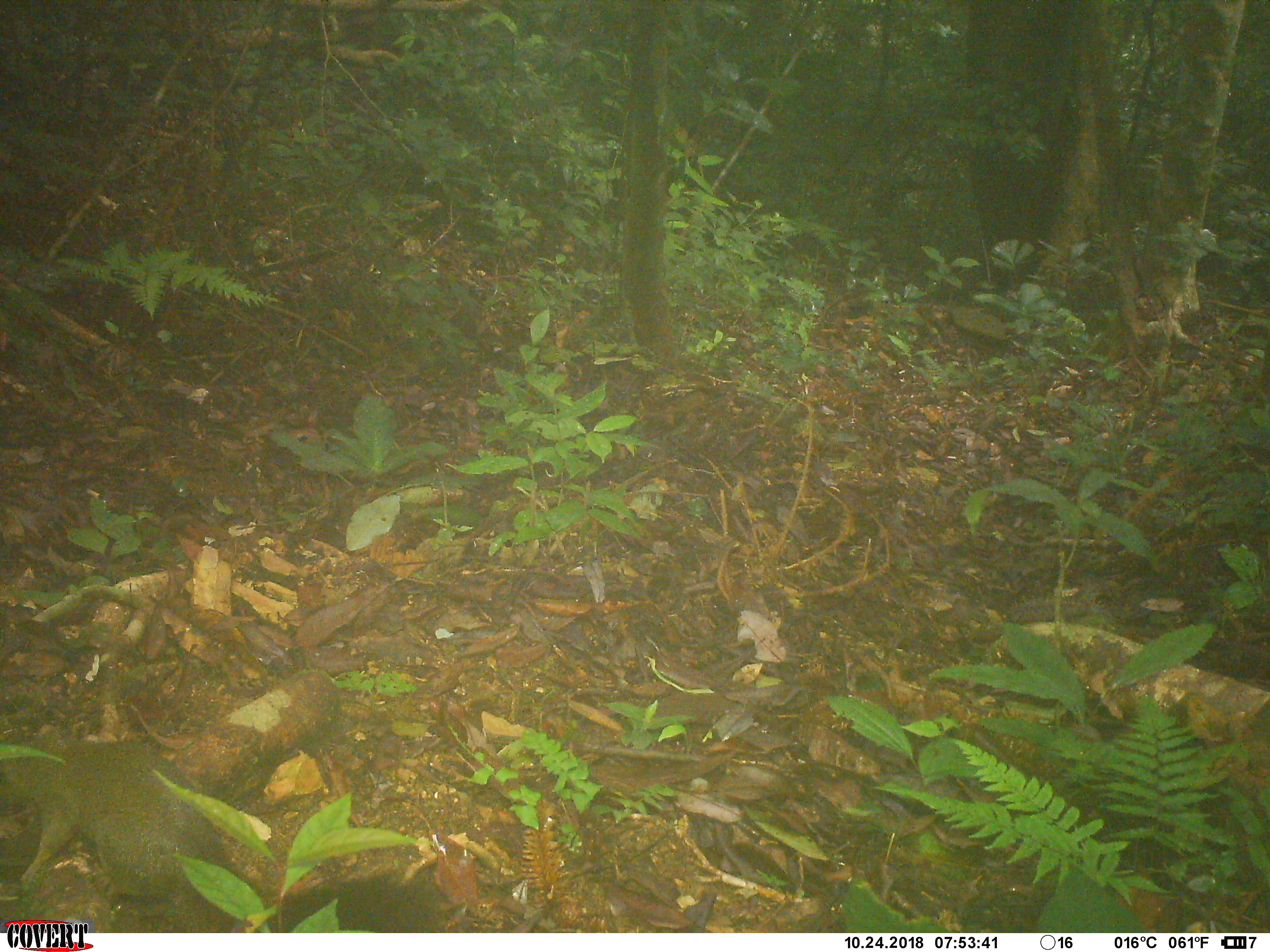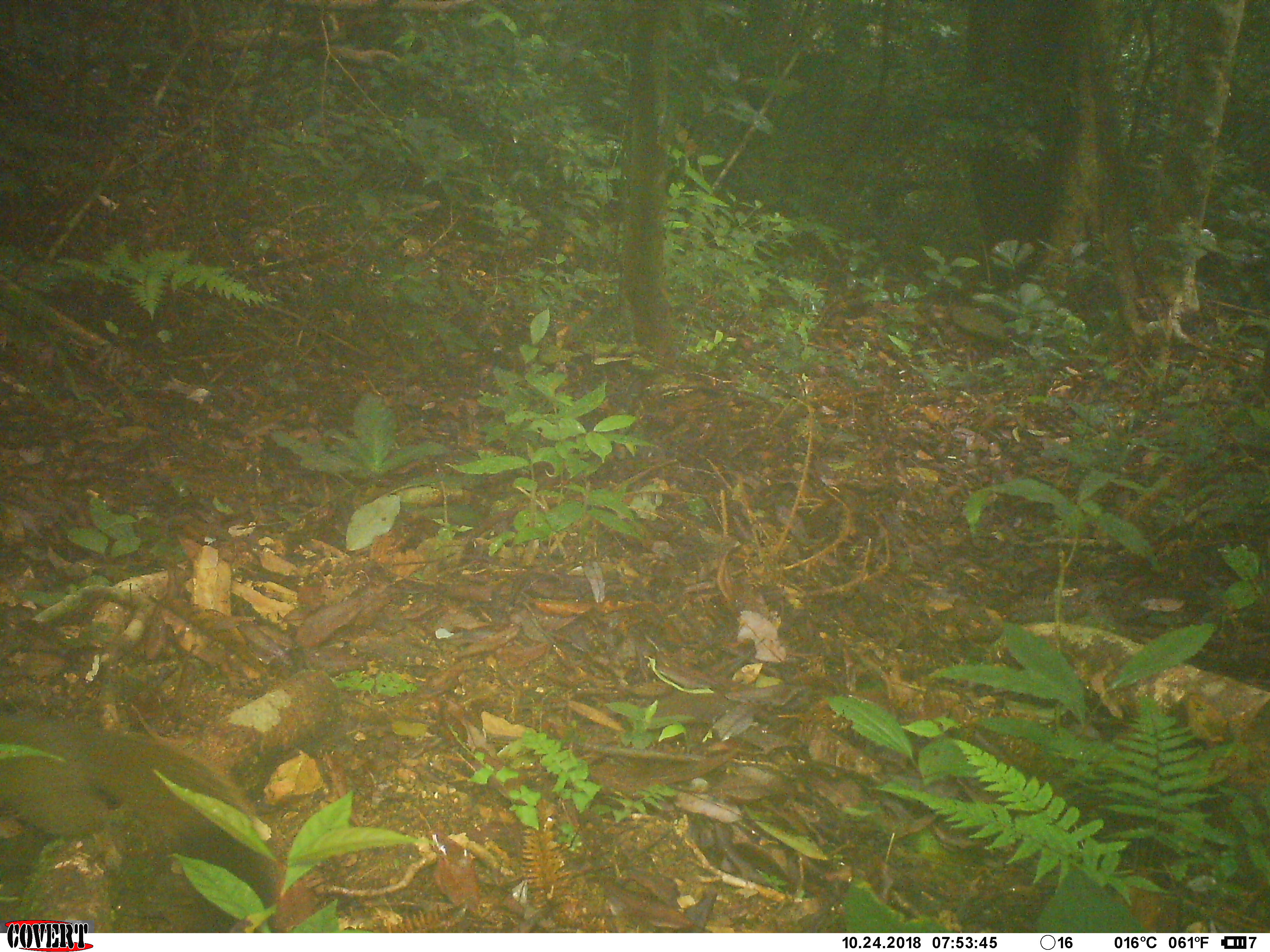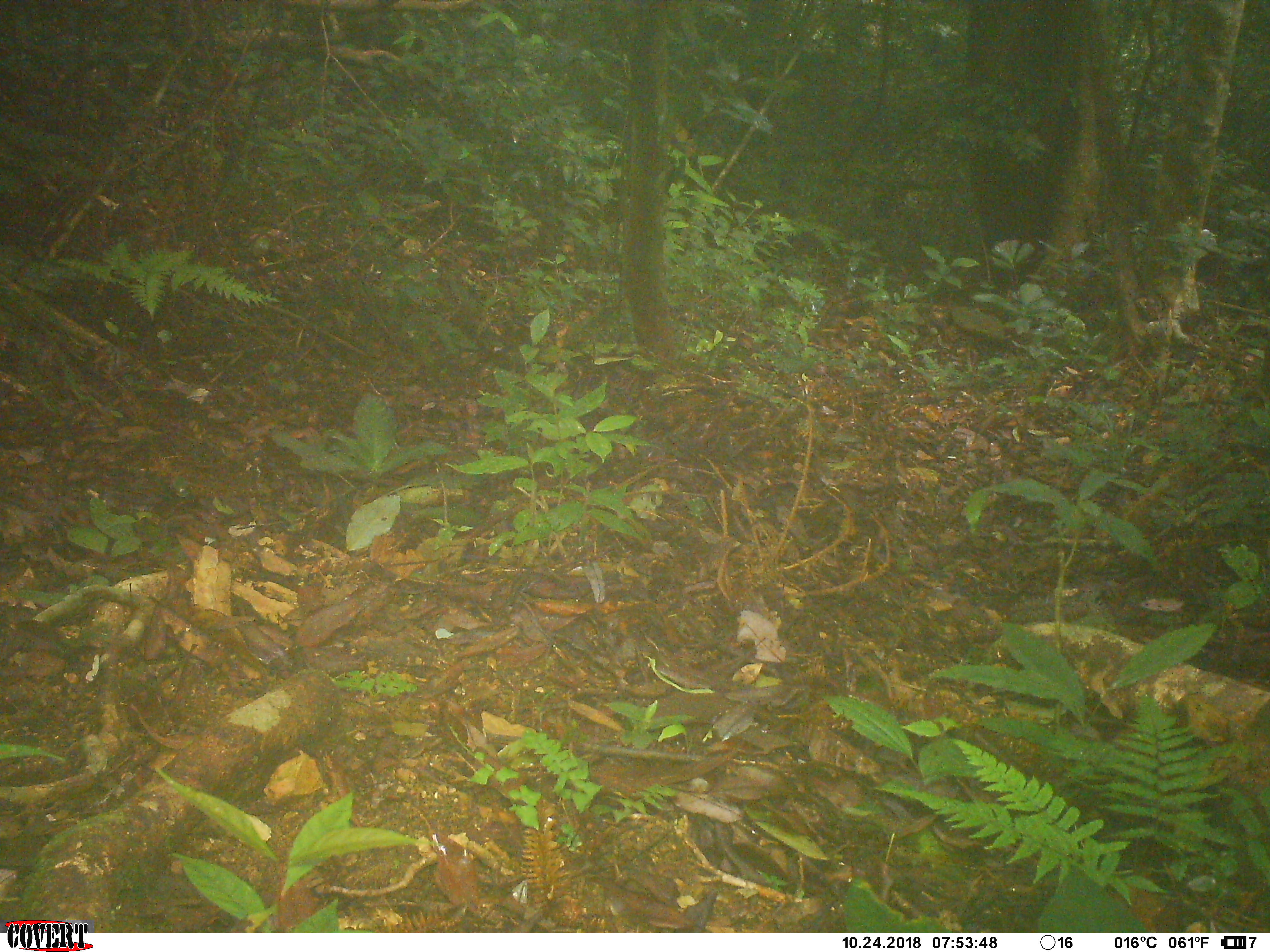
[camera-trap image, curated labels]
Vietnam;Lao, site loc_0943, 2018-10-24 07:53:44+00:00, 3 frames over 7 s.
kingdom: Animalia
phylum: Chordata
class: Mammalia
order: Rodentia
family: Sciuridae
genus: Sciurus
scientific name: Sciurus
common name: squirrel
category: unidentified squirrel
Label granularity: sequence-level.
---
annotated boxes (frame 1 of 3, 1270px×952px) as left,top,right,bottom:
unidentified squirrel: 0,737,451,933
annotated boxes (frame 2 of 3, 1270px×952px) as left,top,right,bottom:
unidentified squirrel: 0,708,279,931